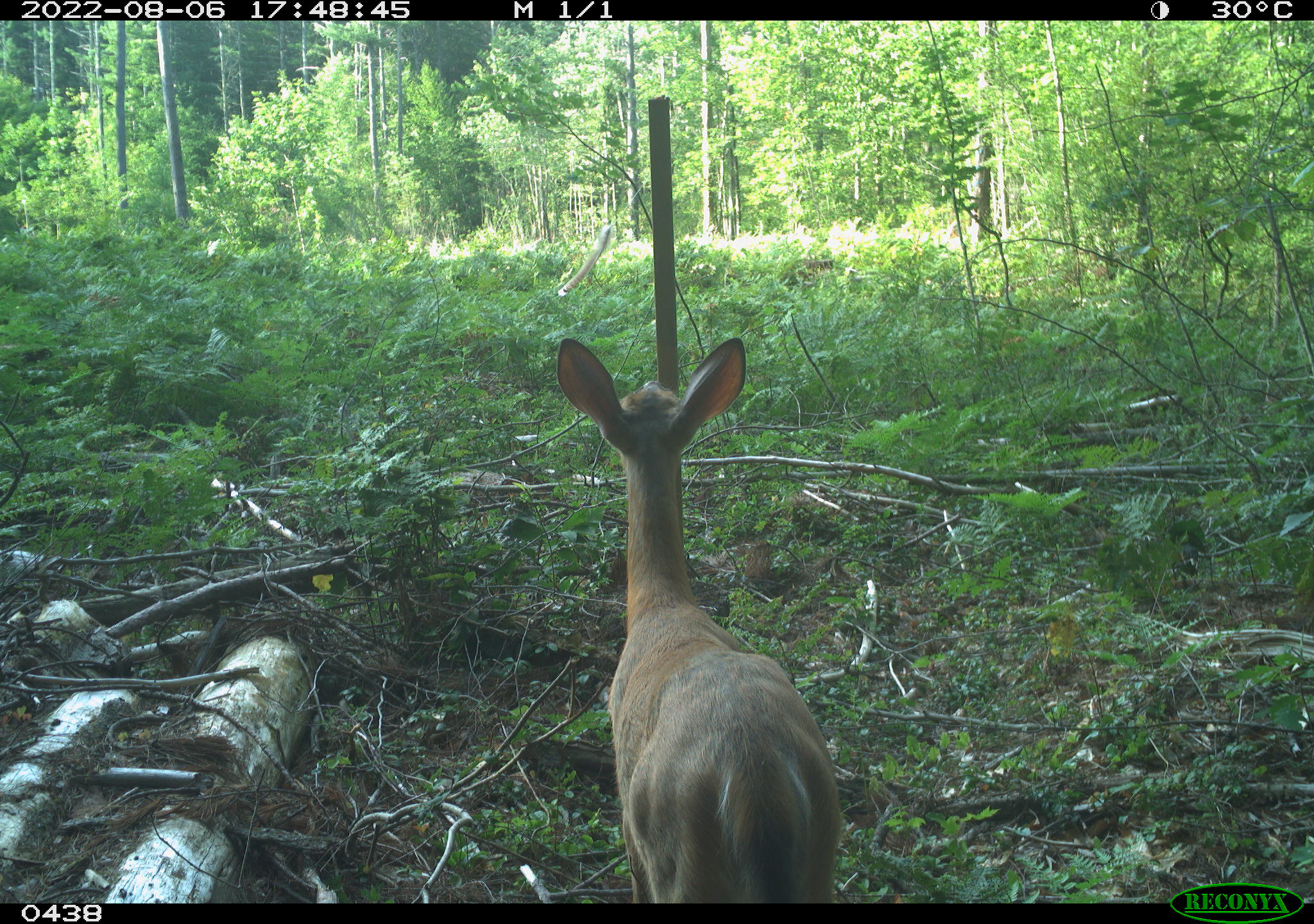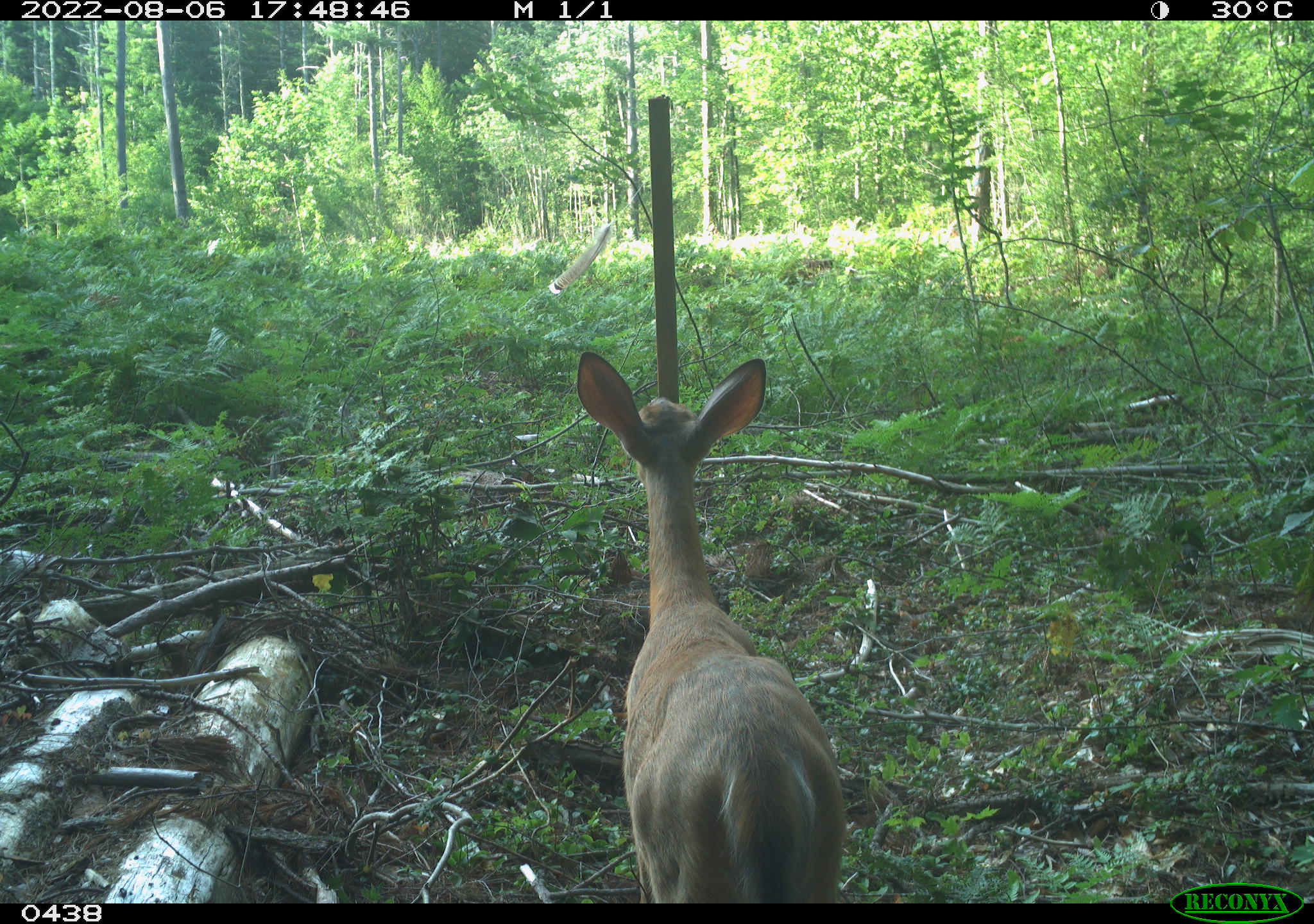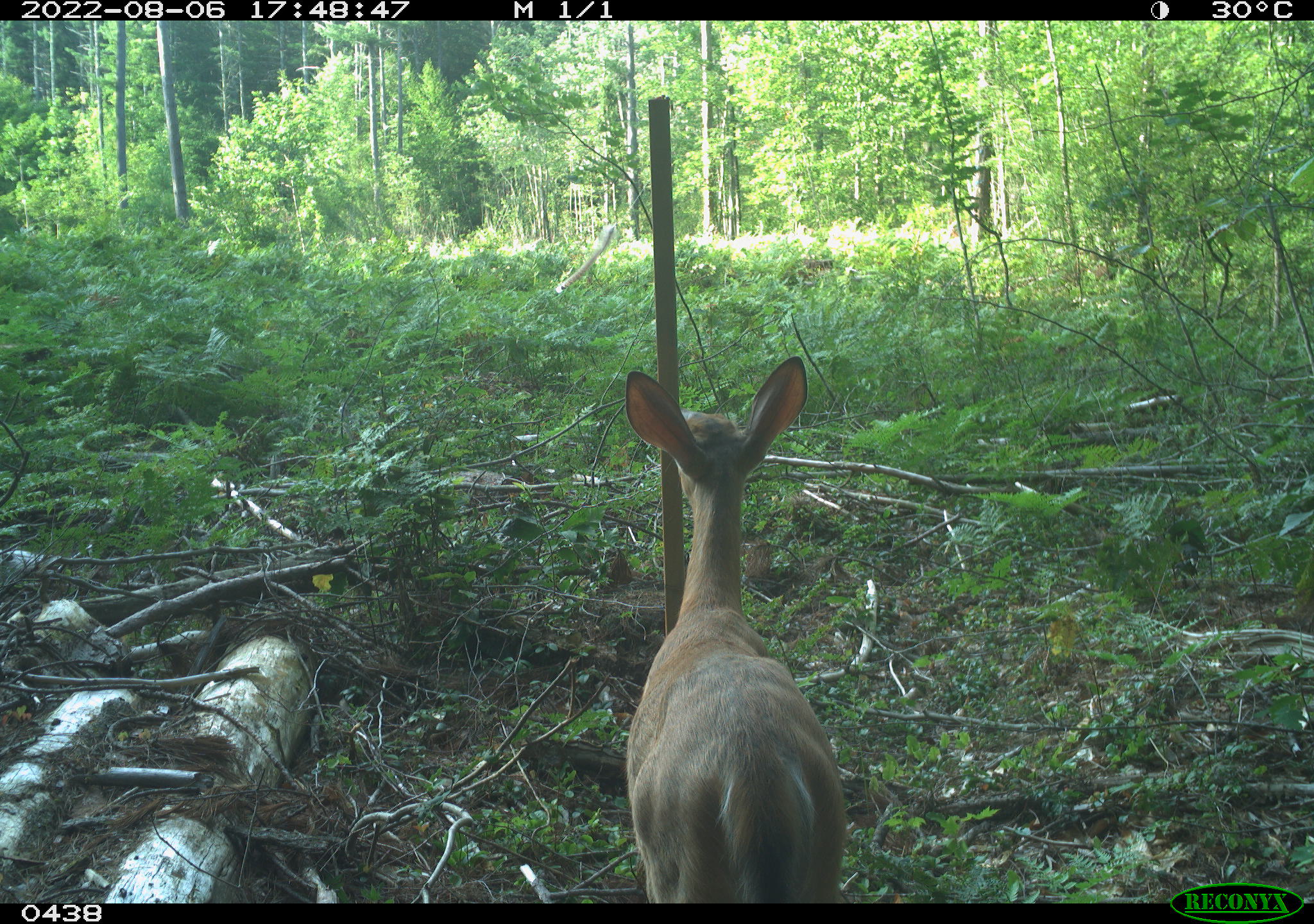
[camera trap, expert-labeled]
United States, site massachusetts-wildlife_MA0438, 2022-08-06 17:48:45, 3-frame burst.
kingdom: Animalia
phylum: Chordata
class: Mammalia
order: Artiodactyla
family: Cervidae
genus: Odocoileus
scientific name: Odocoileus virginianus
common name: white-tailed deer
White-tailed deer (Odocoileus virginianus).